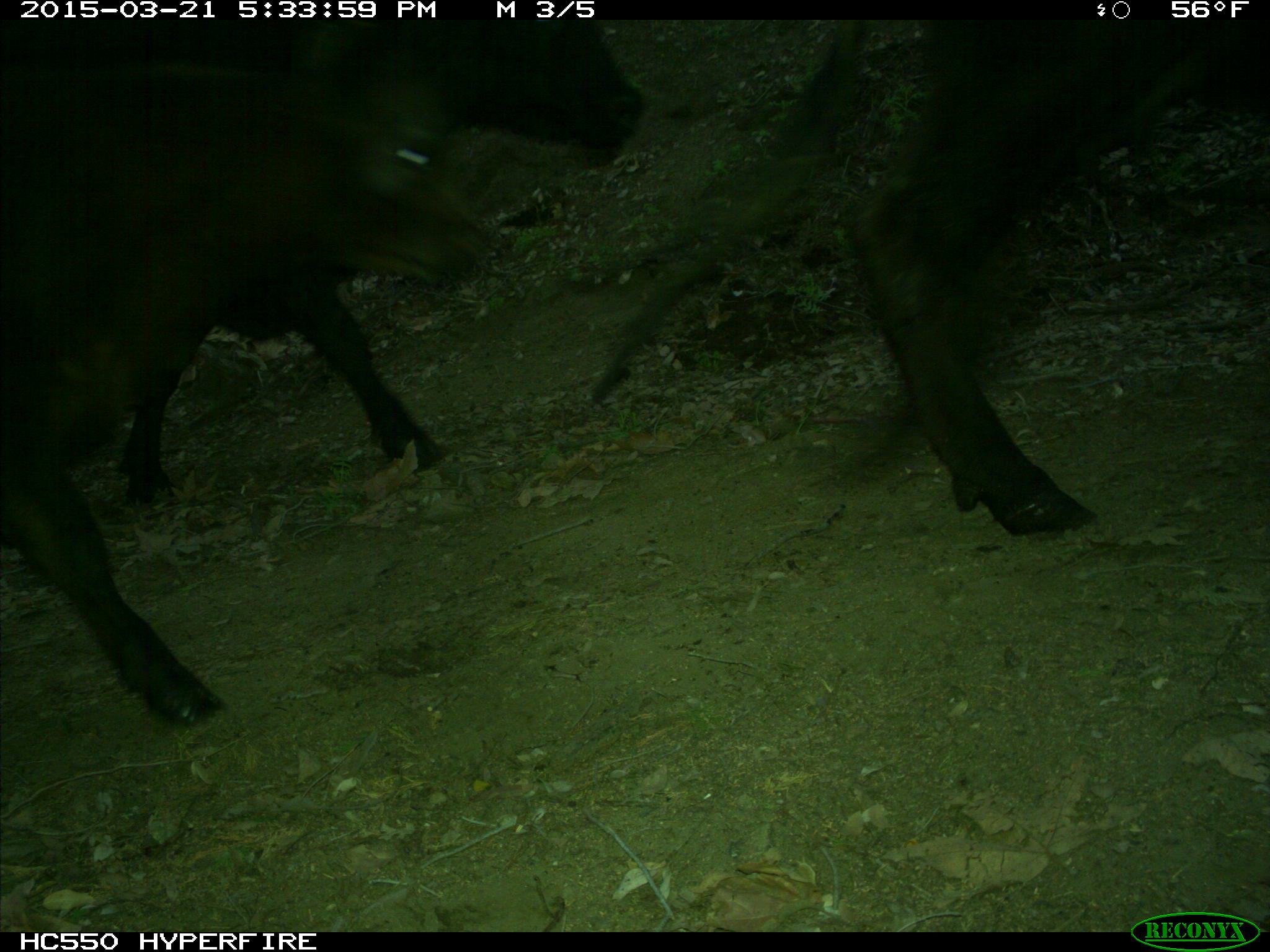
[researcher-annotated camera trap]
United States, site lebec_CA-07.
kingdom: Animalia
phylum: Chordata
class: Mammalia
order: Artiodactyla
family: Bovidae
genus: Bos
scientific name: Bos taurus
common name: domestic cow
Bos taurus (domestic cow).